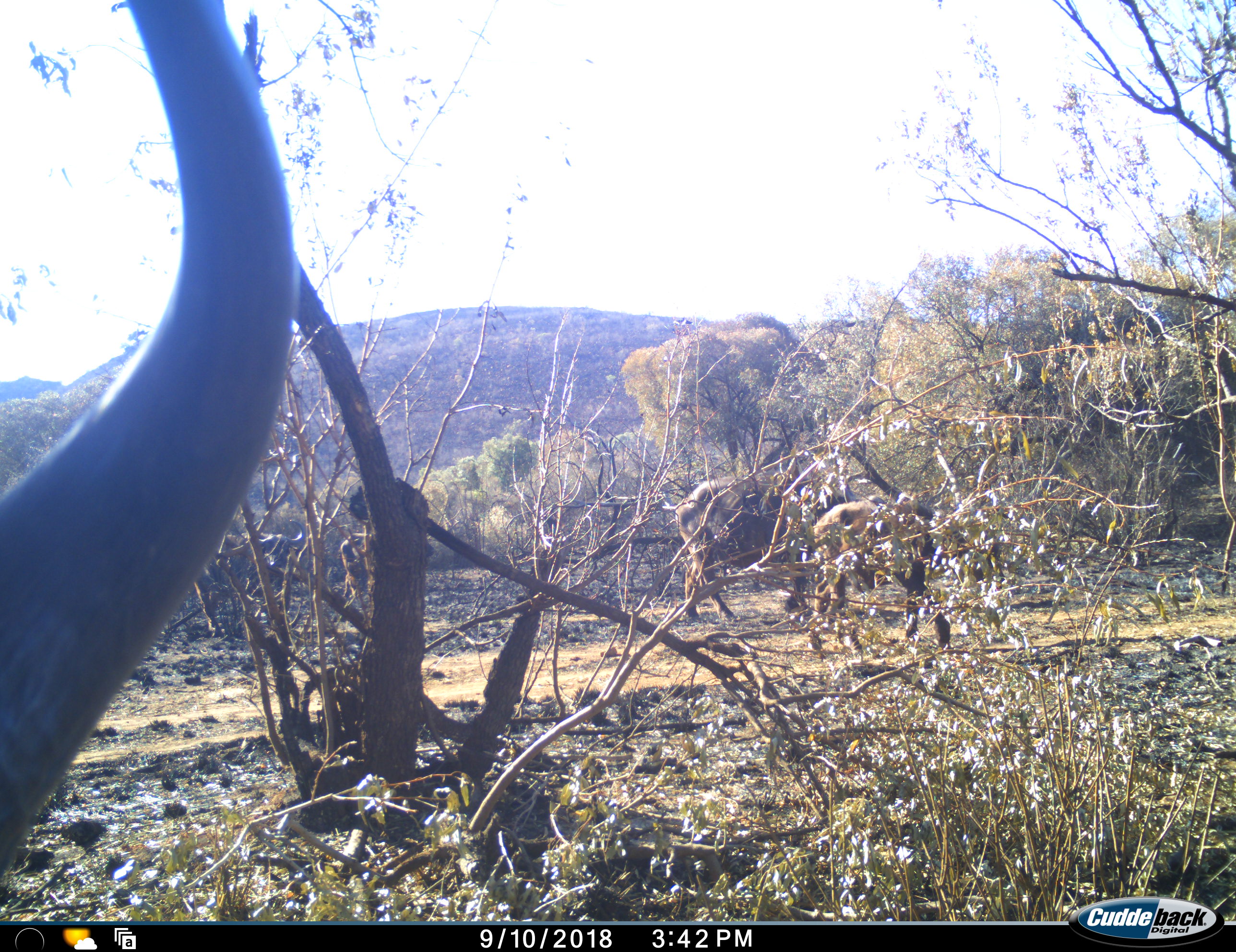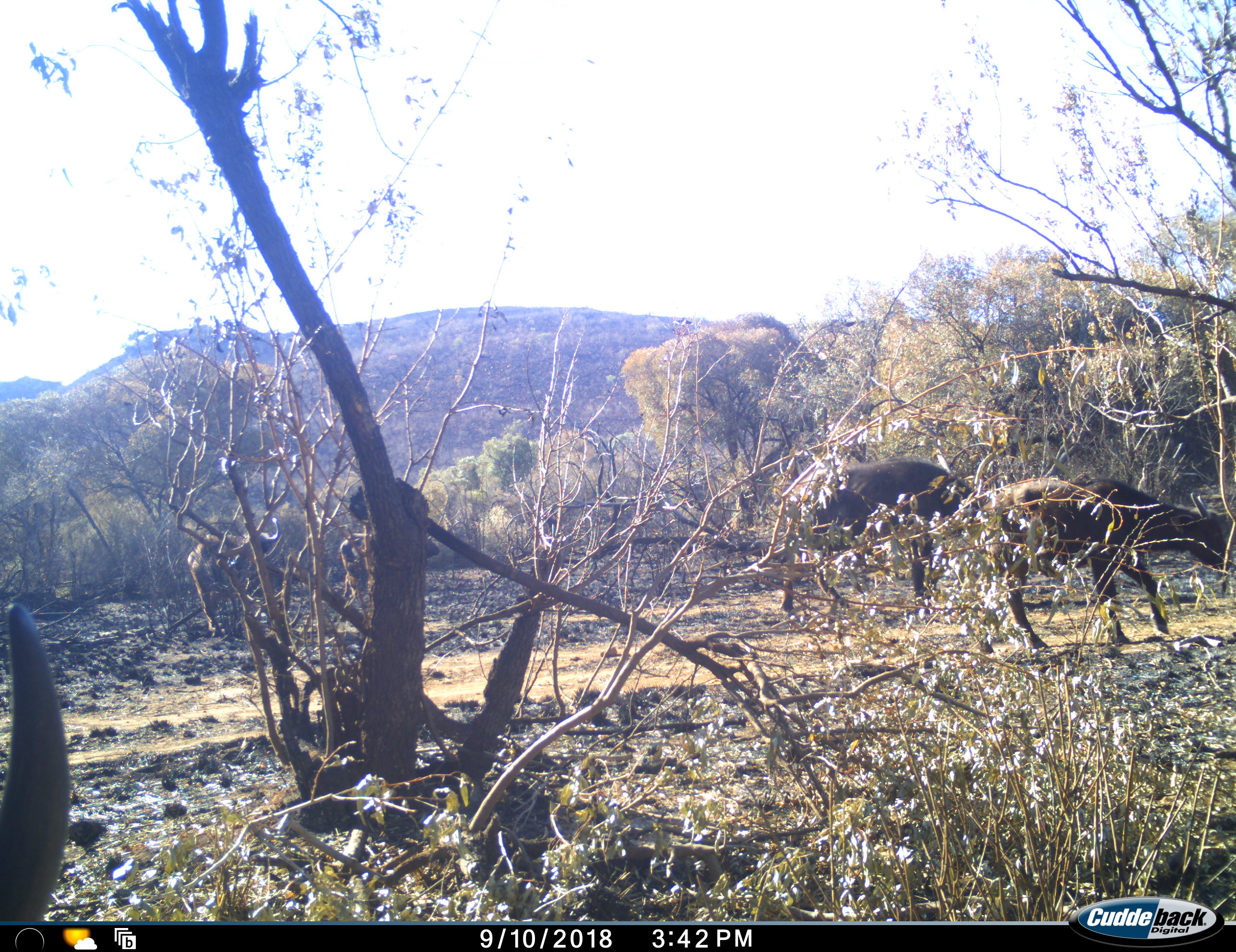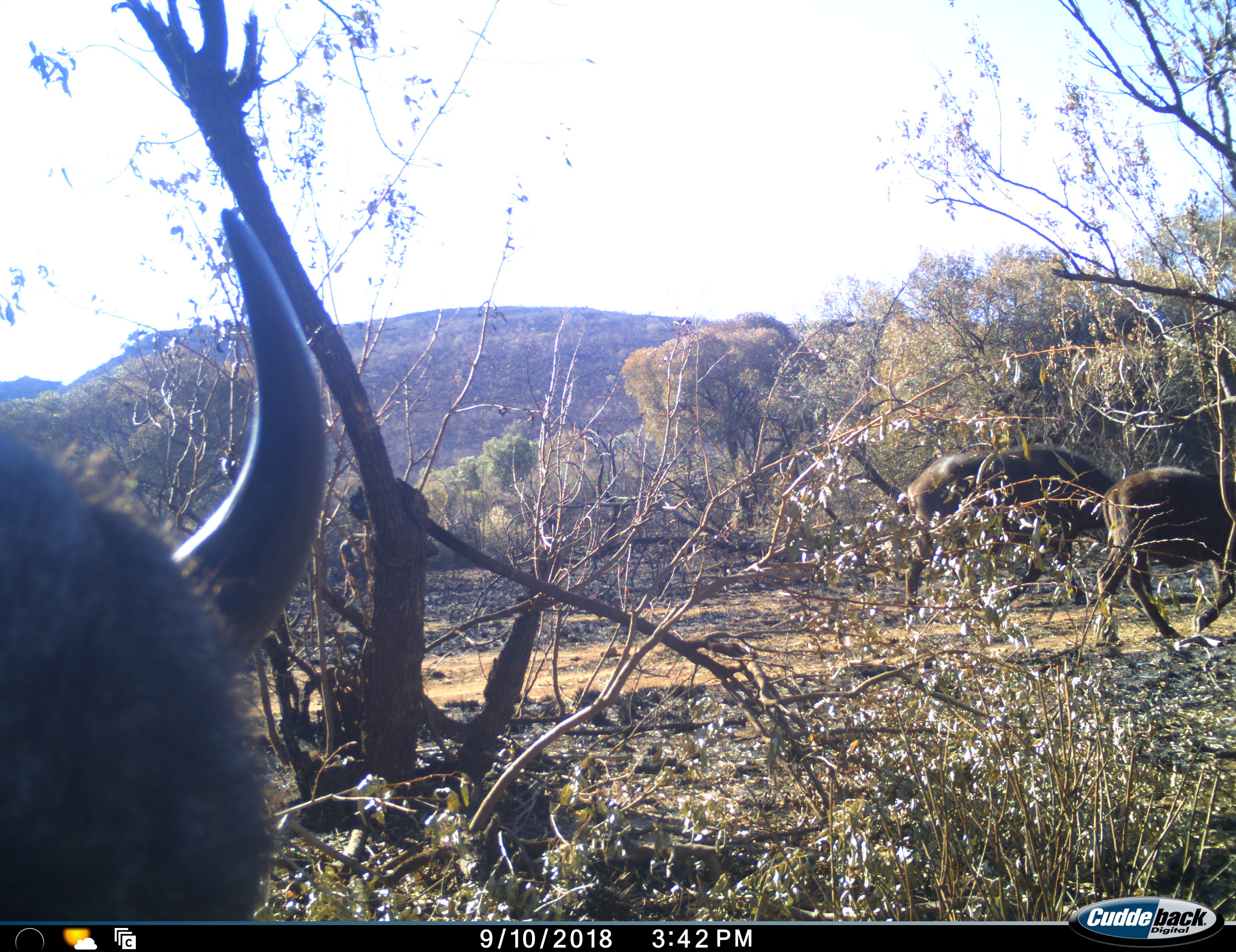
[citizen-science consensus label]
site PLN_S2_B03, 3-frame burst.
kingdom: Animalia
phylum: Chordata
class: Mammalia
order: Artiodactyla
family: Bovidae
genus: Syncerus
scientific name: Syncerus caffer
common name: african buffalo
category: buffalo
Buffalo (african buffalo) (Syncerus caffer), count 3. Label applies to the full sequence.